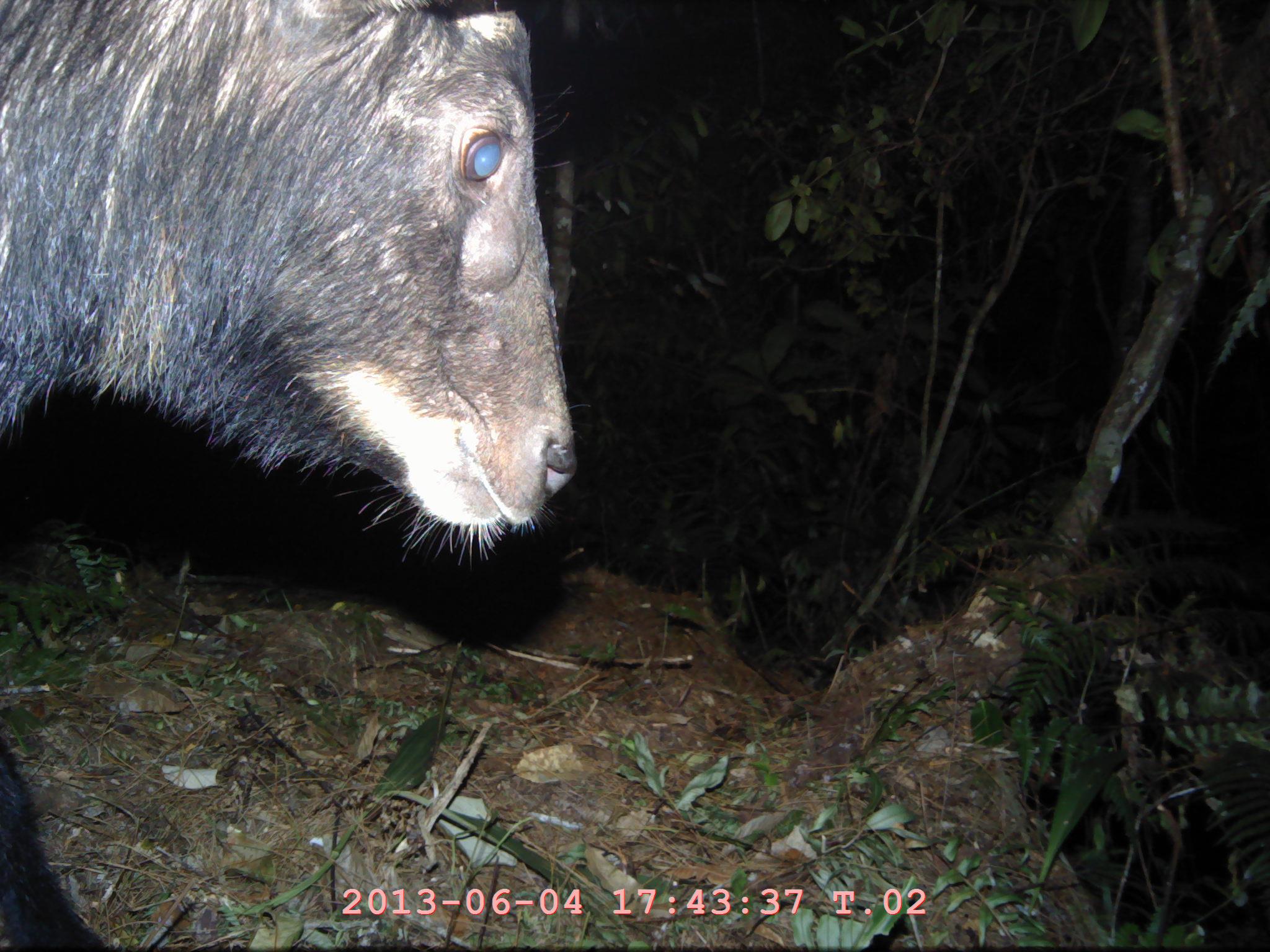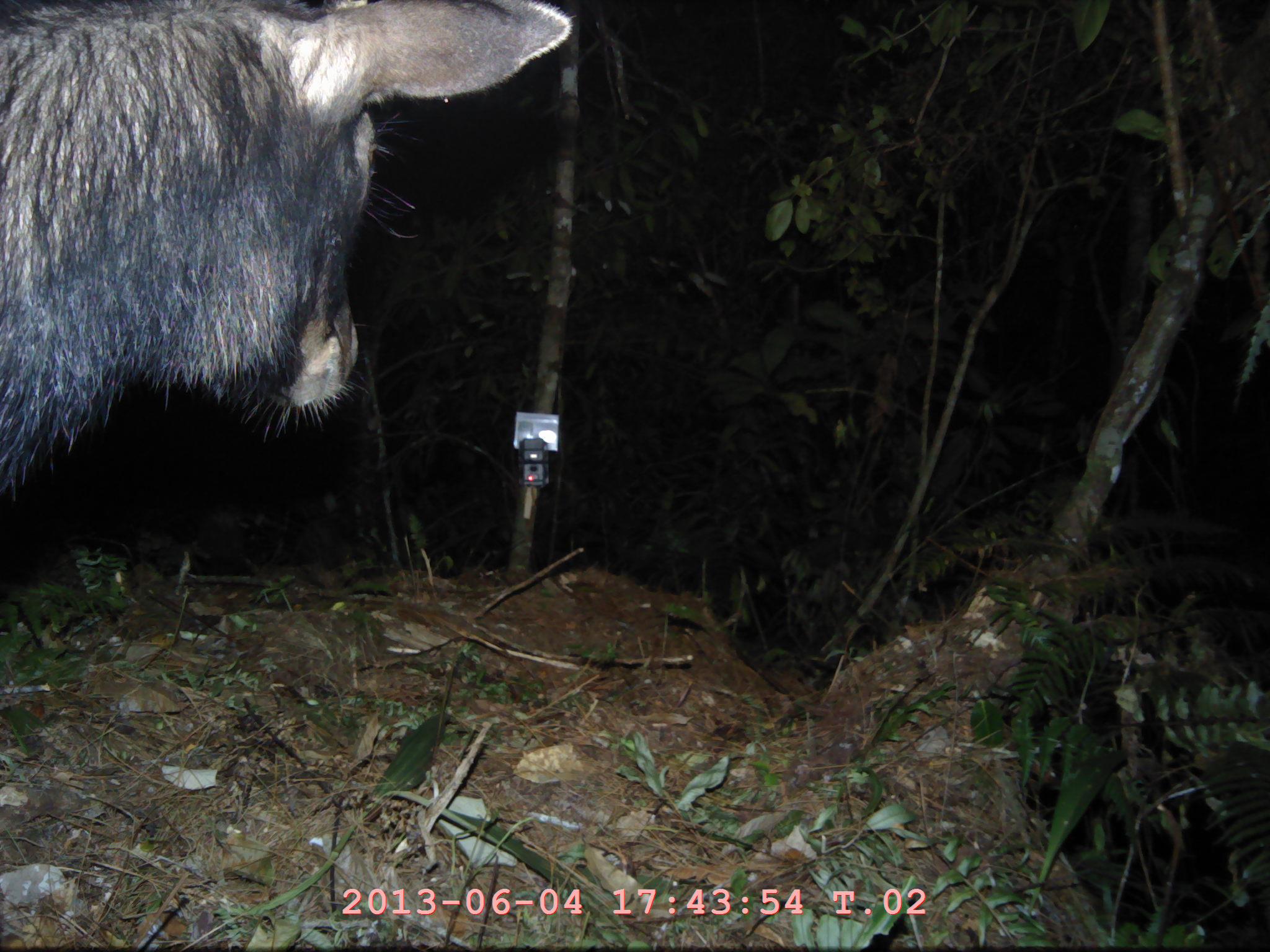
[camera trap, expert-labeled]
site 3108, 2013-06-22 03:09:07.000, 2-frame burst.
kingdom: Animalia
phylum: Chordata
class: Mammalia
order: Artiodactyla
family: Bovidae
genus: Capricornis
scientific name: Capricornis sumatraensis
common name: southern serow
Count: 1.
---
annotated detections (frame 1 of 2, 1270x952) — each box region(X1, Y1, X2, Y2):
capricornis sumatraensis: region(0, 0, 572, 952)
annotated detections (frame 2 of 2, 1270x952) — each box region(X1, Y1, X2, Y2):
capricornis sumatraensis: region(0, 0, 569, 511)